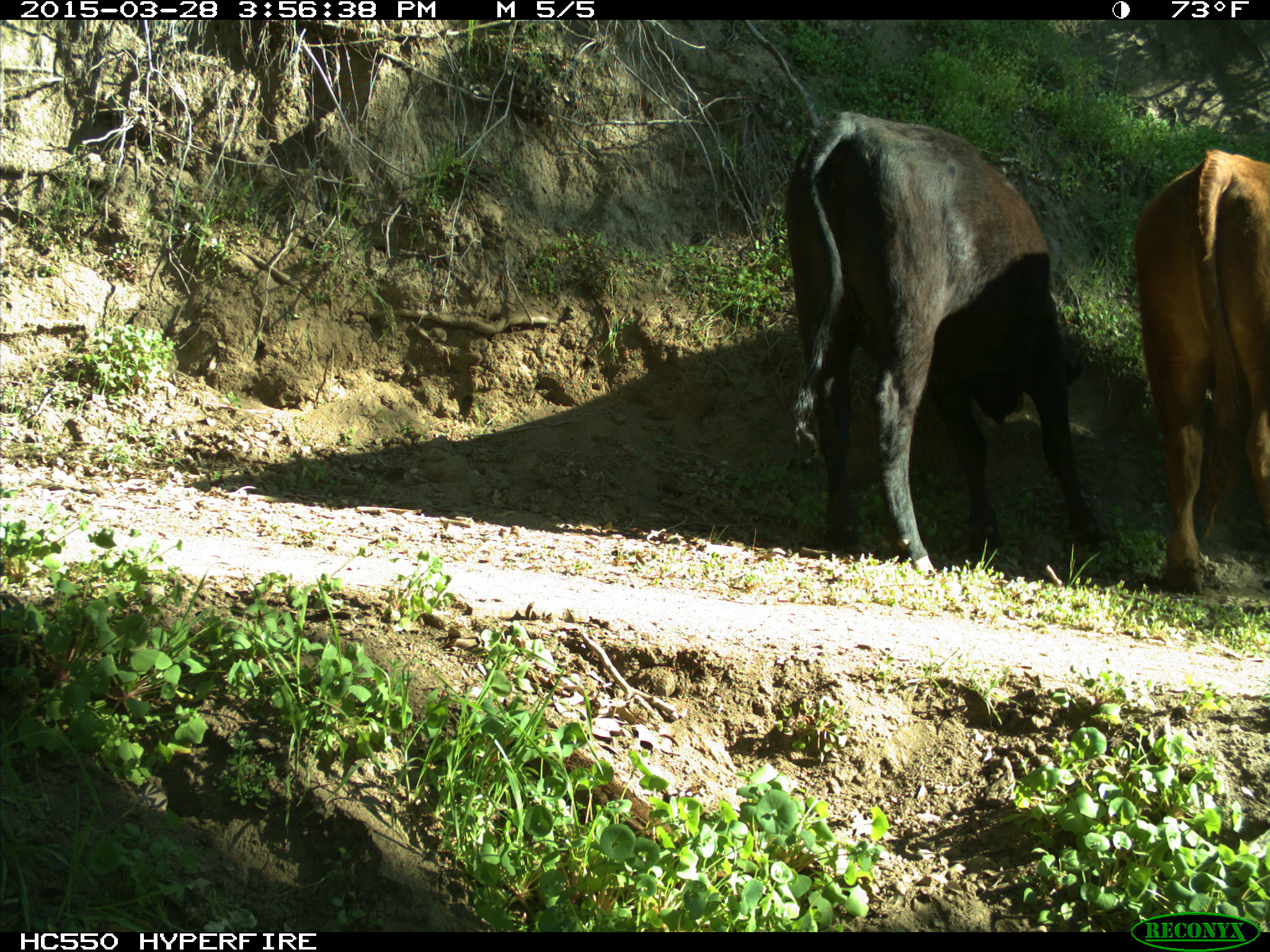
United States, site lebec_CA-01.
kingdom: Animalia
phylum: Chordata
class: Mammalia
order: Artiodactyla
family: Bovidae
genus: Bos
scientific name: Bos taurus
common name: domestic cow